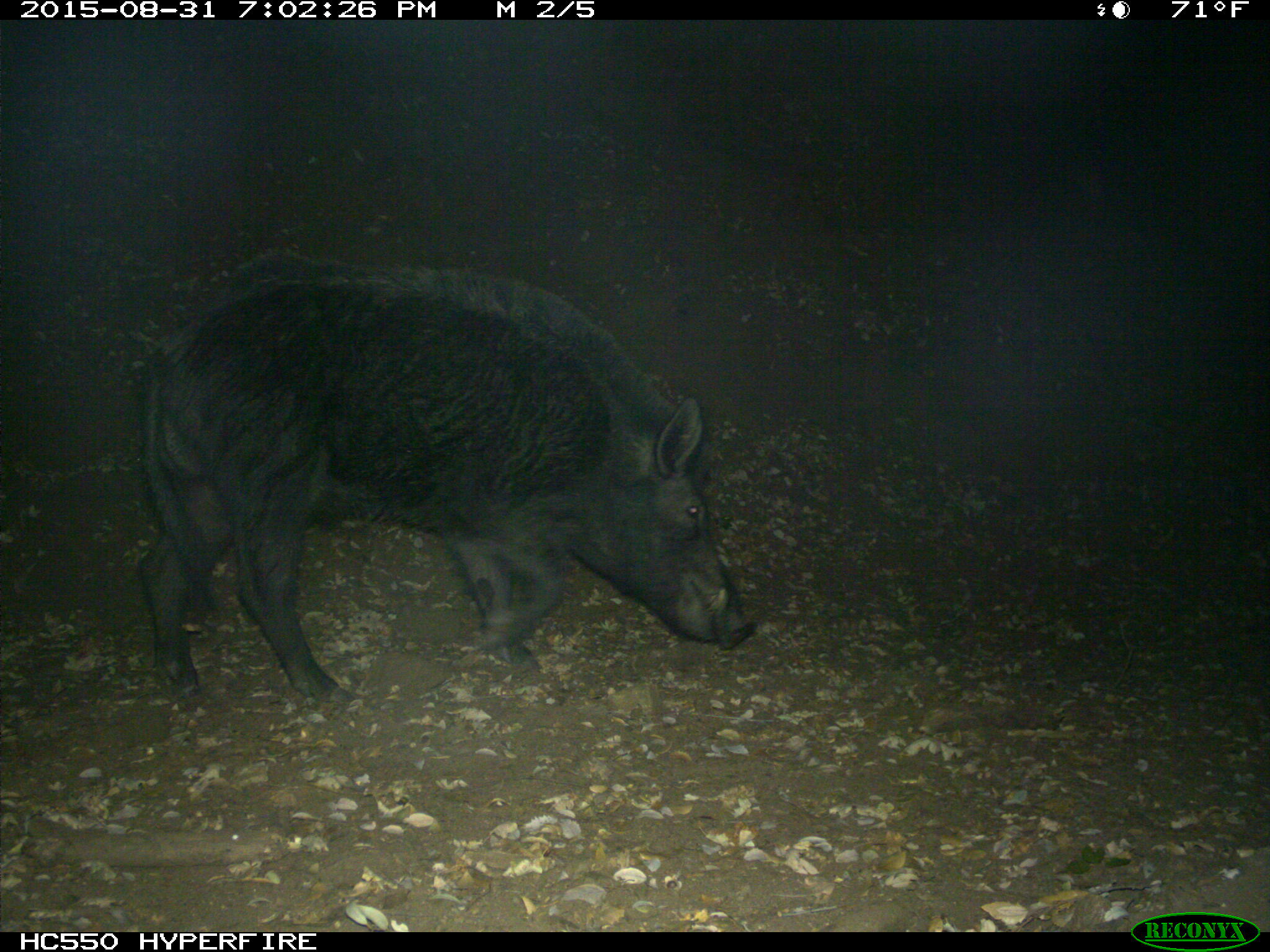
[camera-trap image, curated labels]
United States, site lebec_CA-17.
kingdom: Animalia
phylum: Chordata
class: Mammalia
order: Artiodactyla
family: Suidae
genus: Sus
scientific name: Sus scrofa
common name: wild boar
Sus scrofa (wild boar).